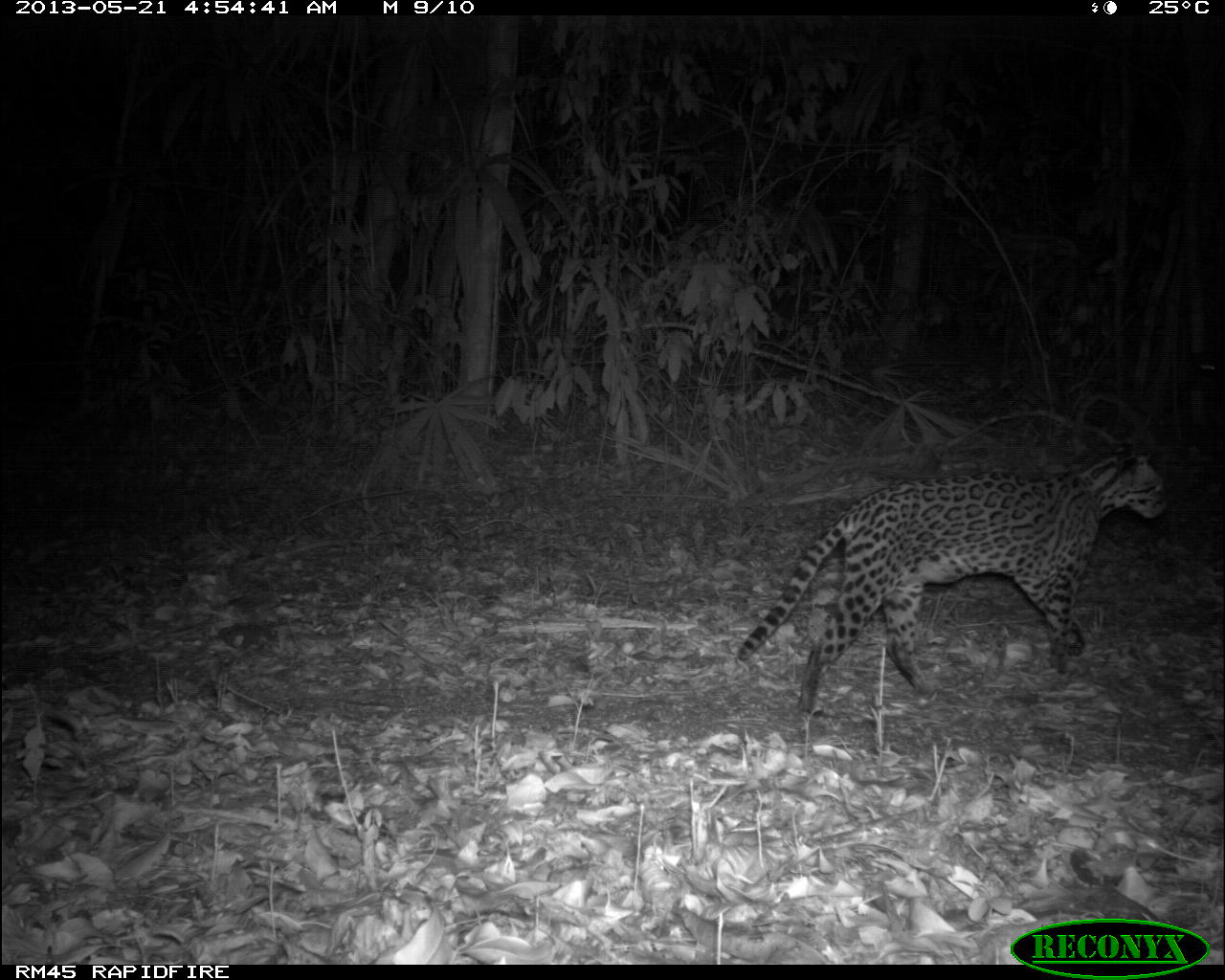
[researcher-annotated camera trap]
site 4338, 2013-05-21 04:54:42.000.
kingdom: Animalia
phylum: Chordata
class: Mammalia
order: Carnivora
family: Felidae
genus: Leopardus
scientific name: Leopardus pardalis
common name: ocelot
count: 1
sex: female